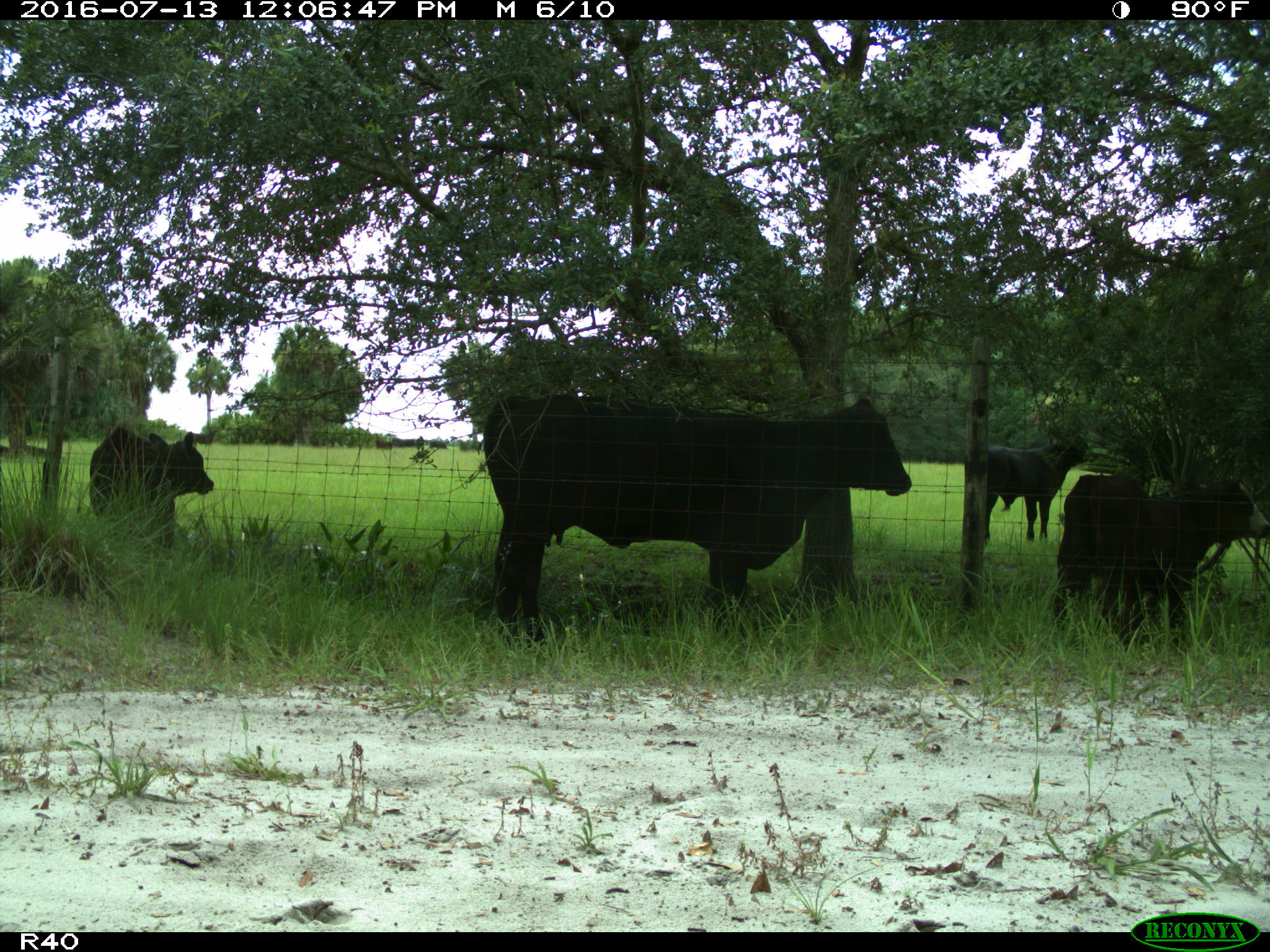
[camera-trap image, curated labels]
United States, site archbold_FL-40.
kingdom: Animalia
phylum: Chordata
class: Mammalia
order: Artiodactyla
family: Bovidae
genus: Bos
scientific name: Bos taurus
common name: domestic cow